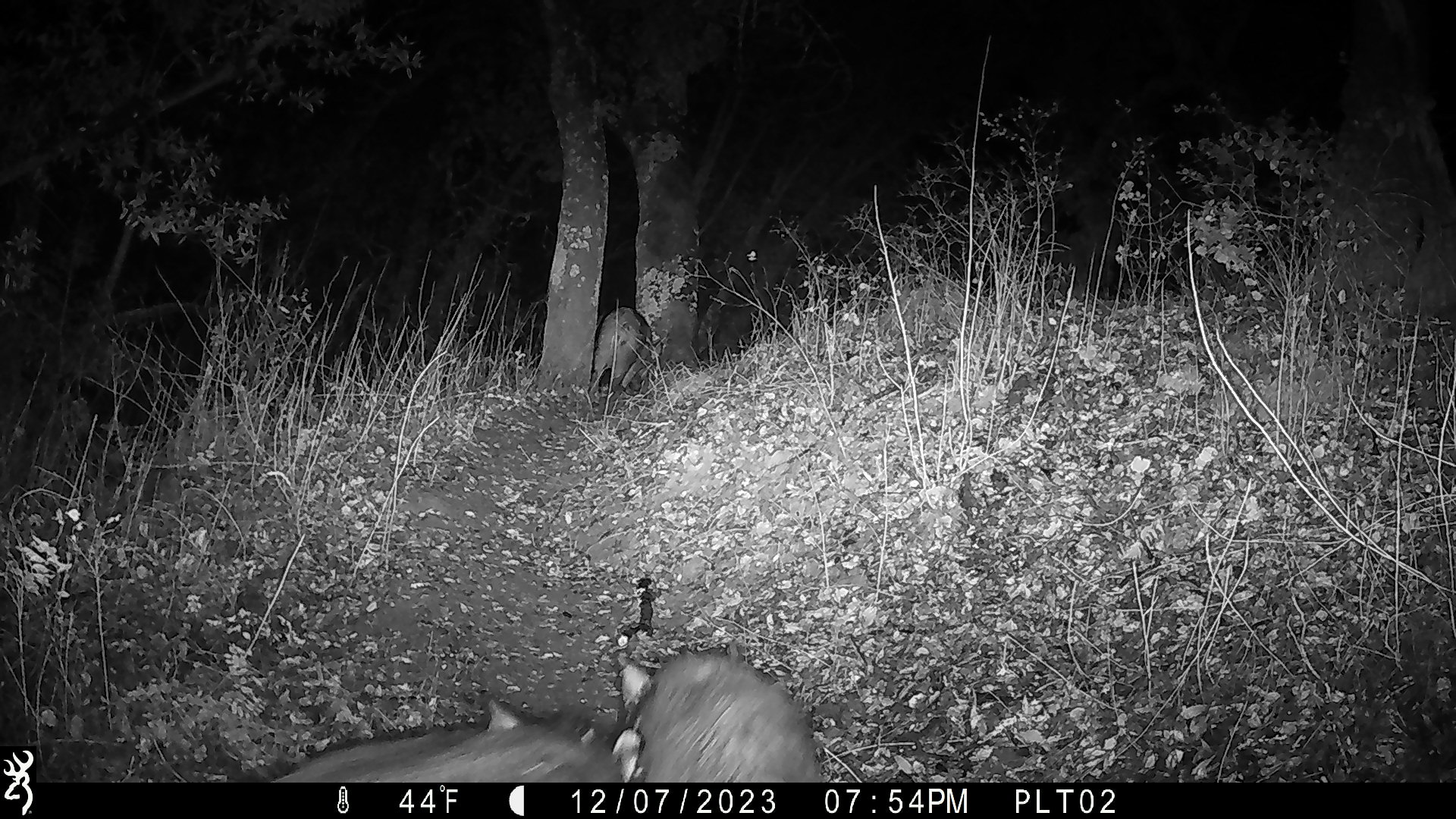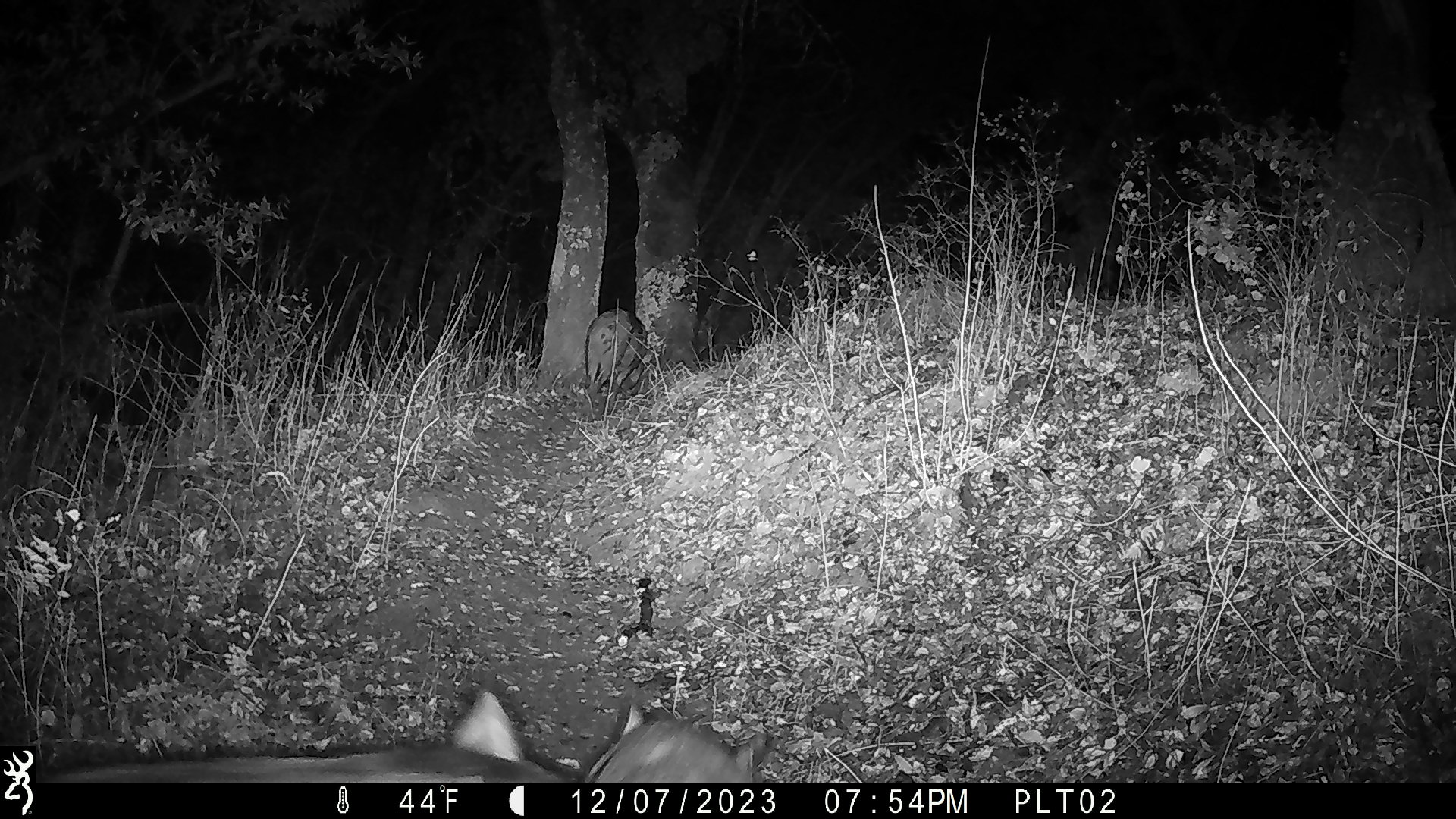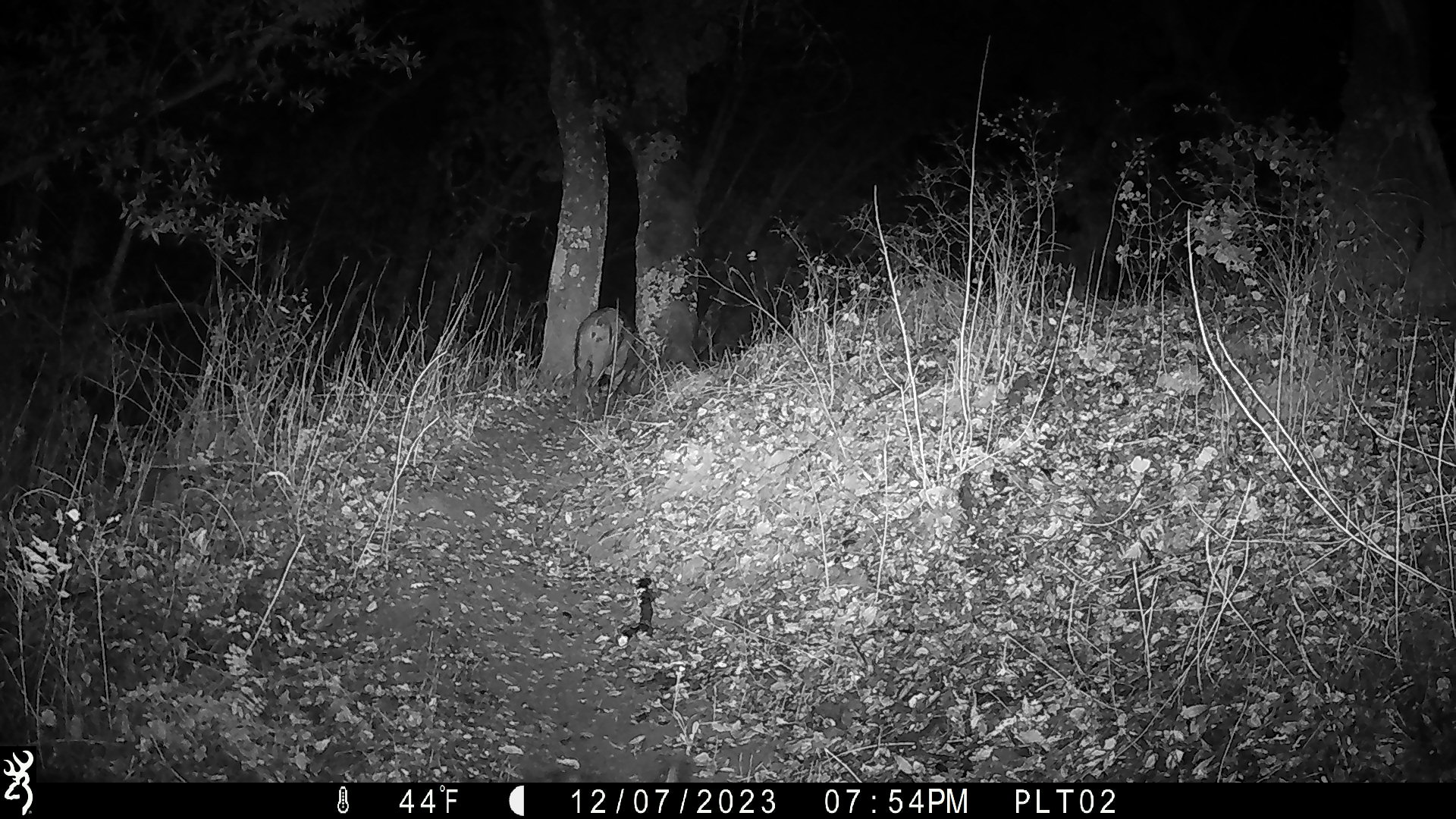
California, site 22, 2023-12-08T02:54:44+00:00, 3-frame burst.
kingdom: Animalia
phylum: Chordata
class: Mammalia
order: Artiodactyla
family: Suidae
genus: Sus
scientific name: Sus scrofa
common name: wild boar